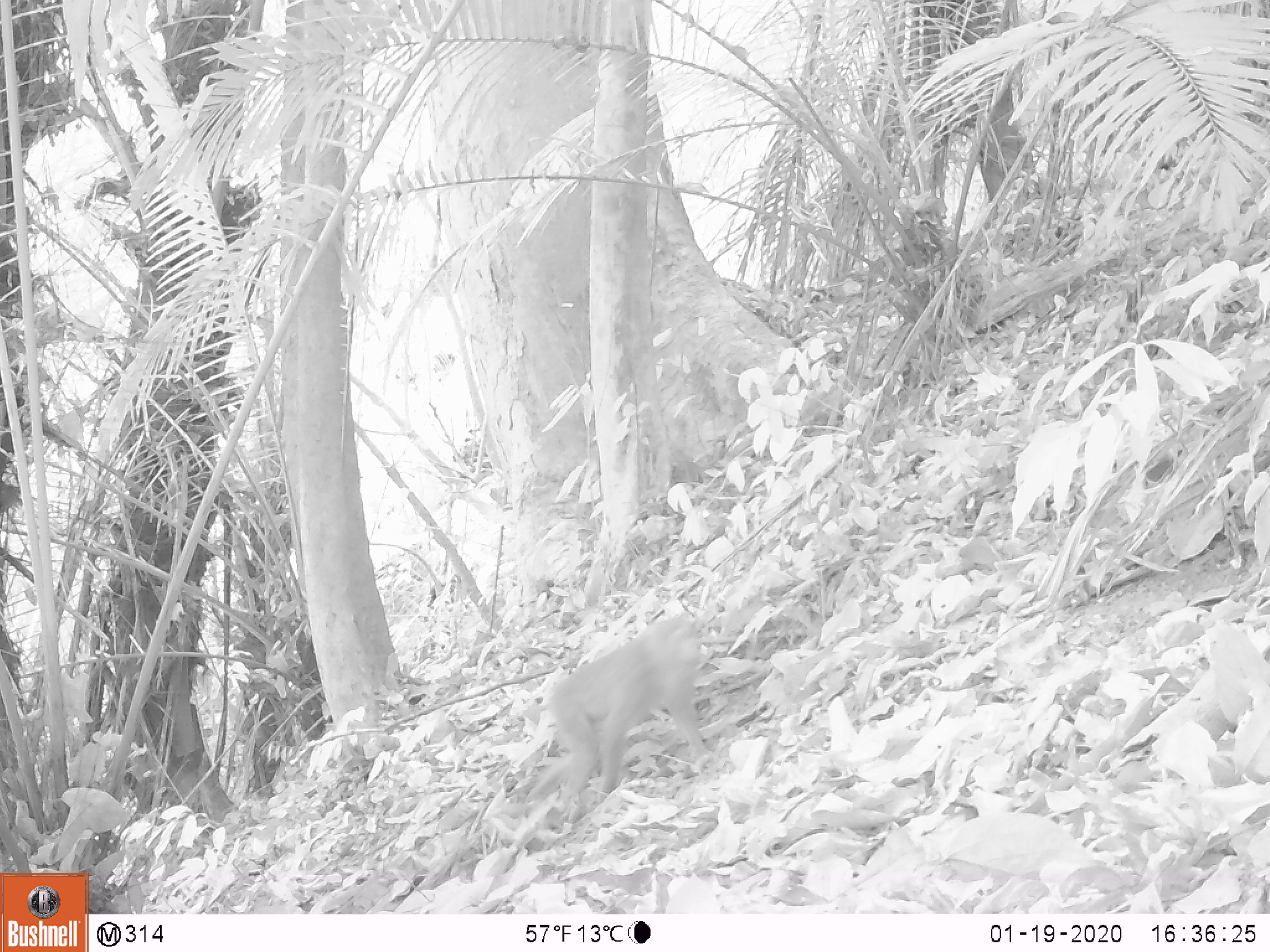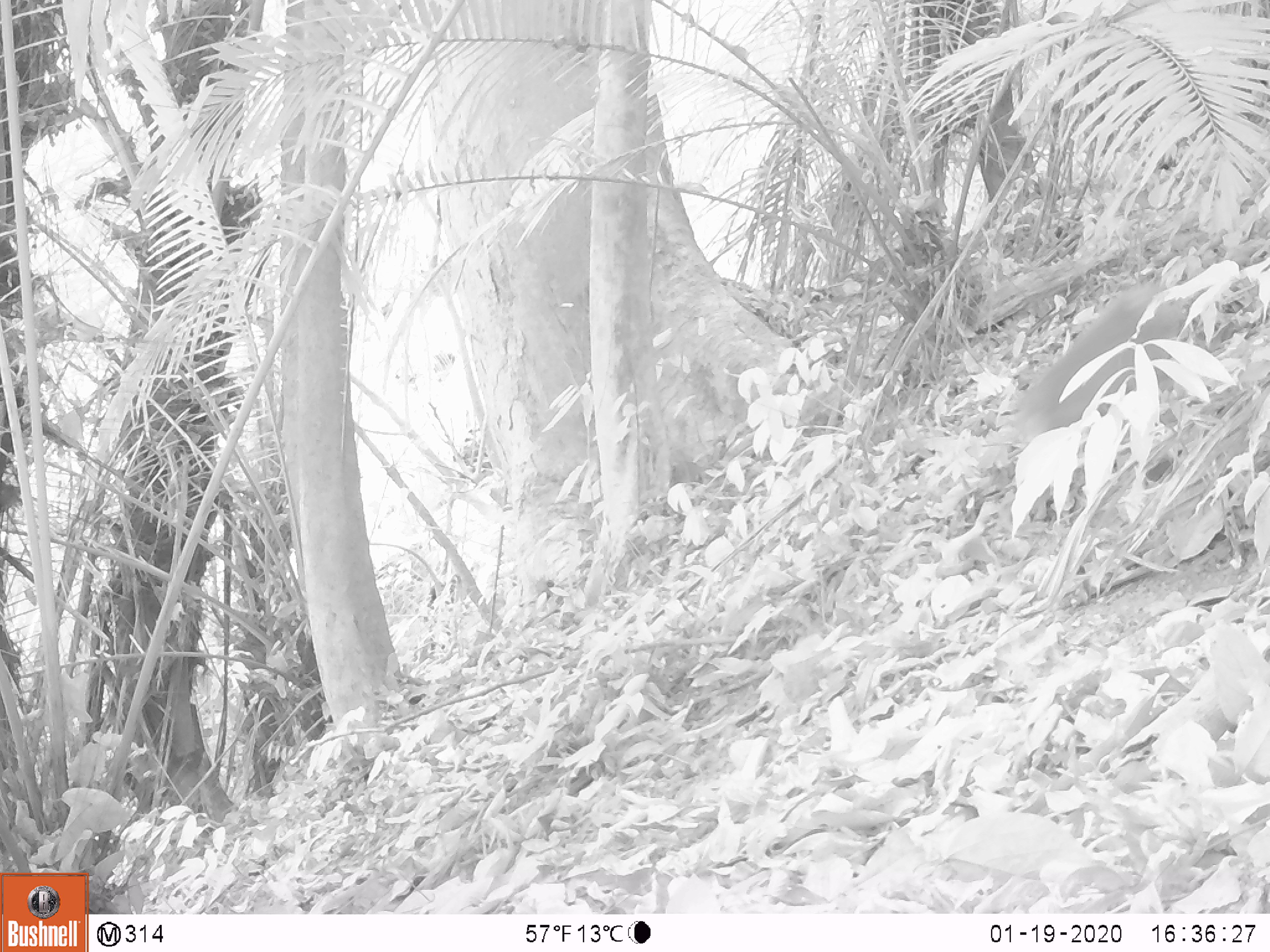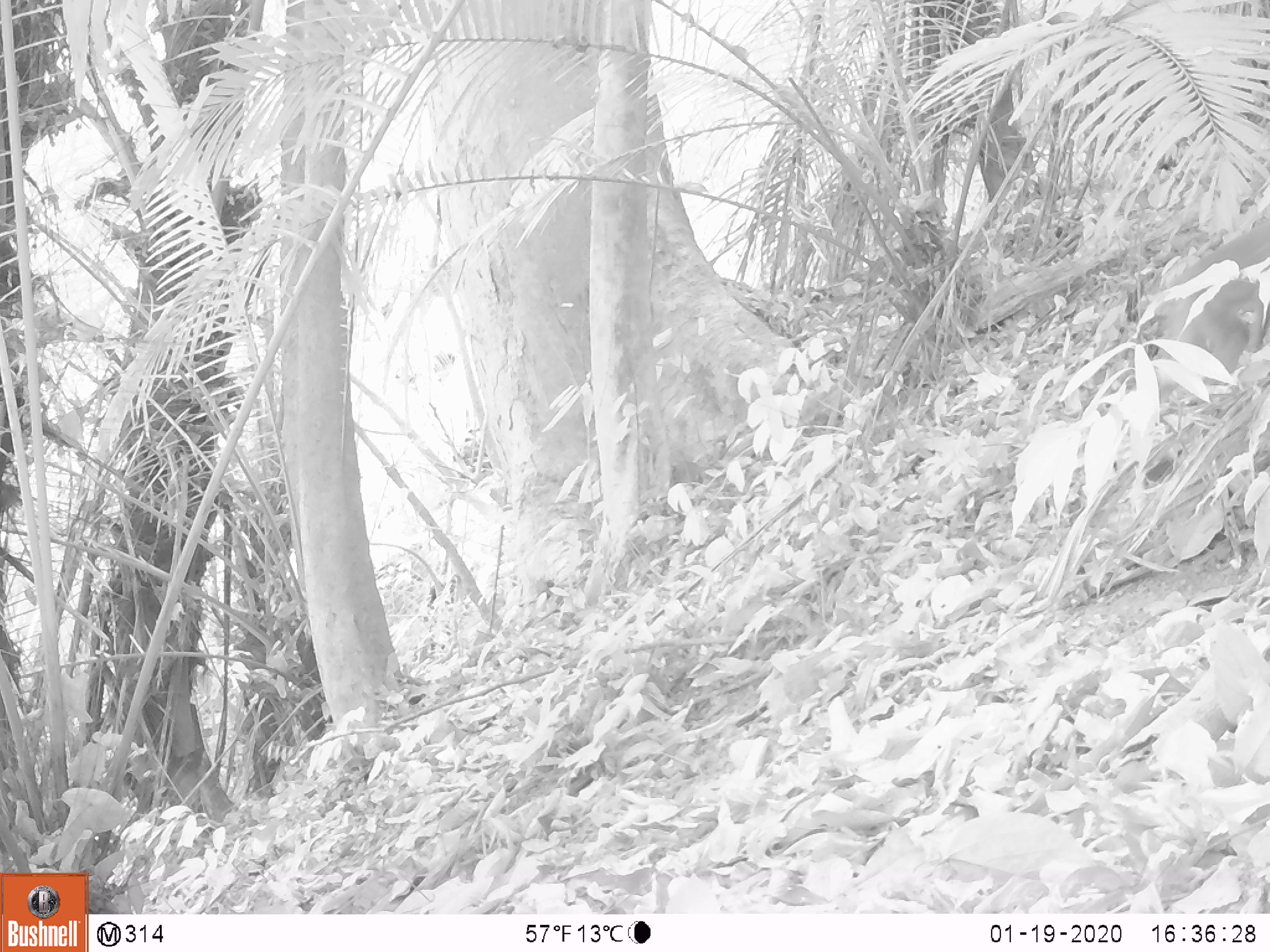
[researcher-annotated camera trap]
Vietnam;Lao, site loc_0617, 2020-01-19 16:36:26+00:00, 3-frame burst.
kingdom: Animalia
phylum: Chordata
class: Mammalia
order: Primates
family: Cercopithecidae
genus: Macaca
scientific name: Macaca nemestrina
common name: pig-tailed macaque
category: pig tailed macaque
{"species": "pig tailed macaque (pig-tailed macaque) (Macaca nemestrina)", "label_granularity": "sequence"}